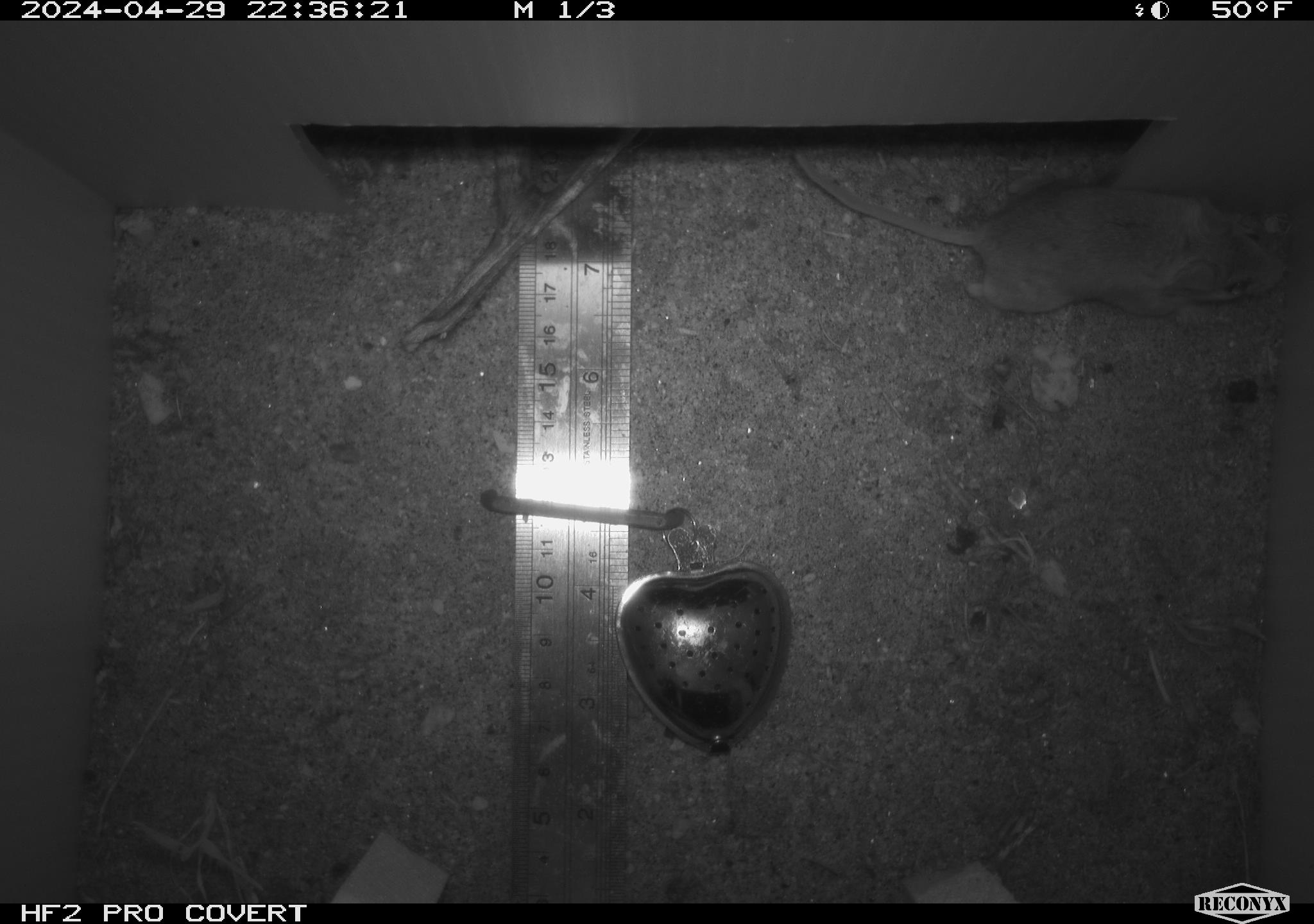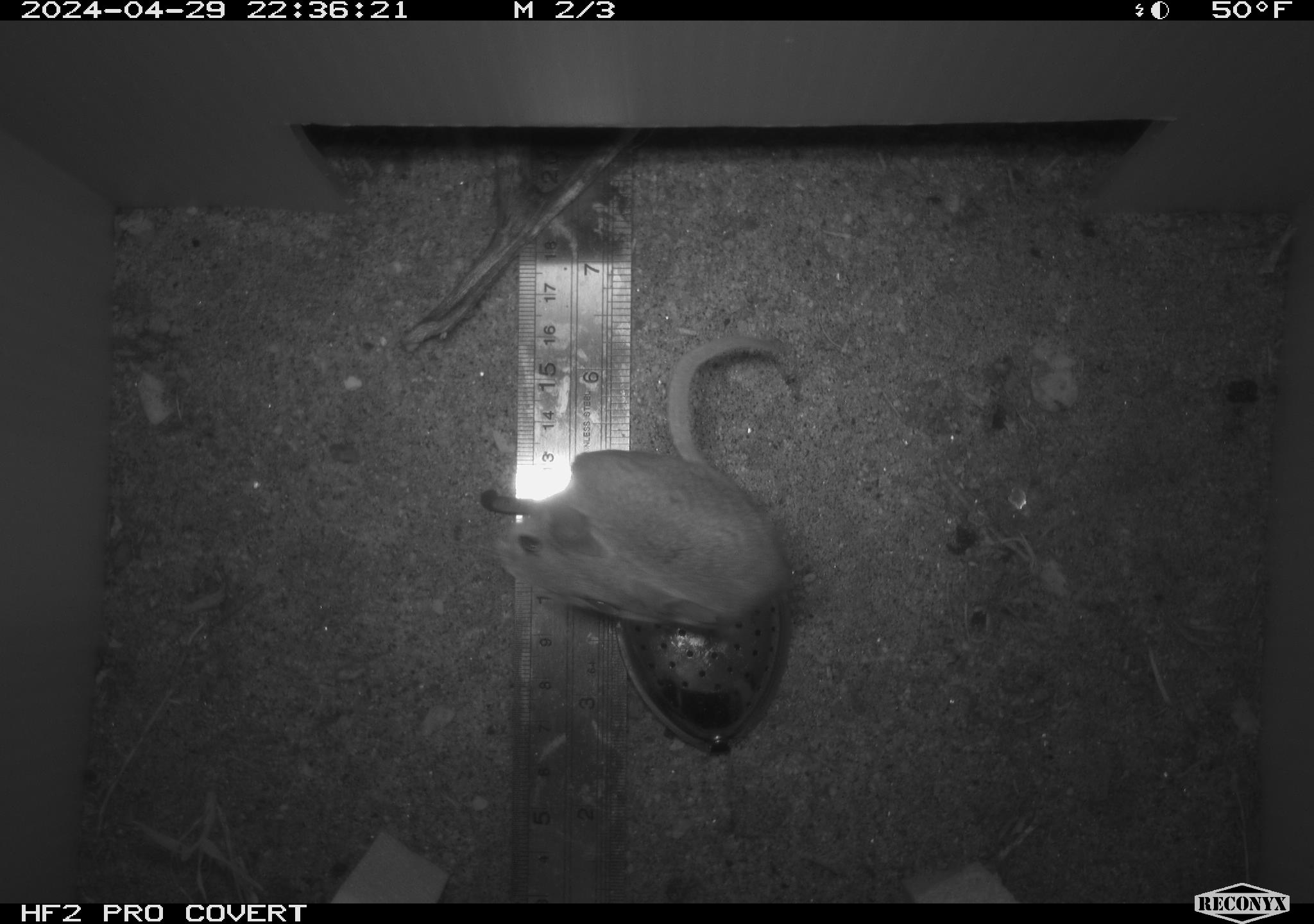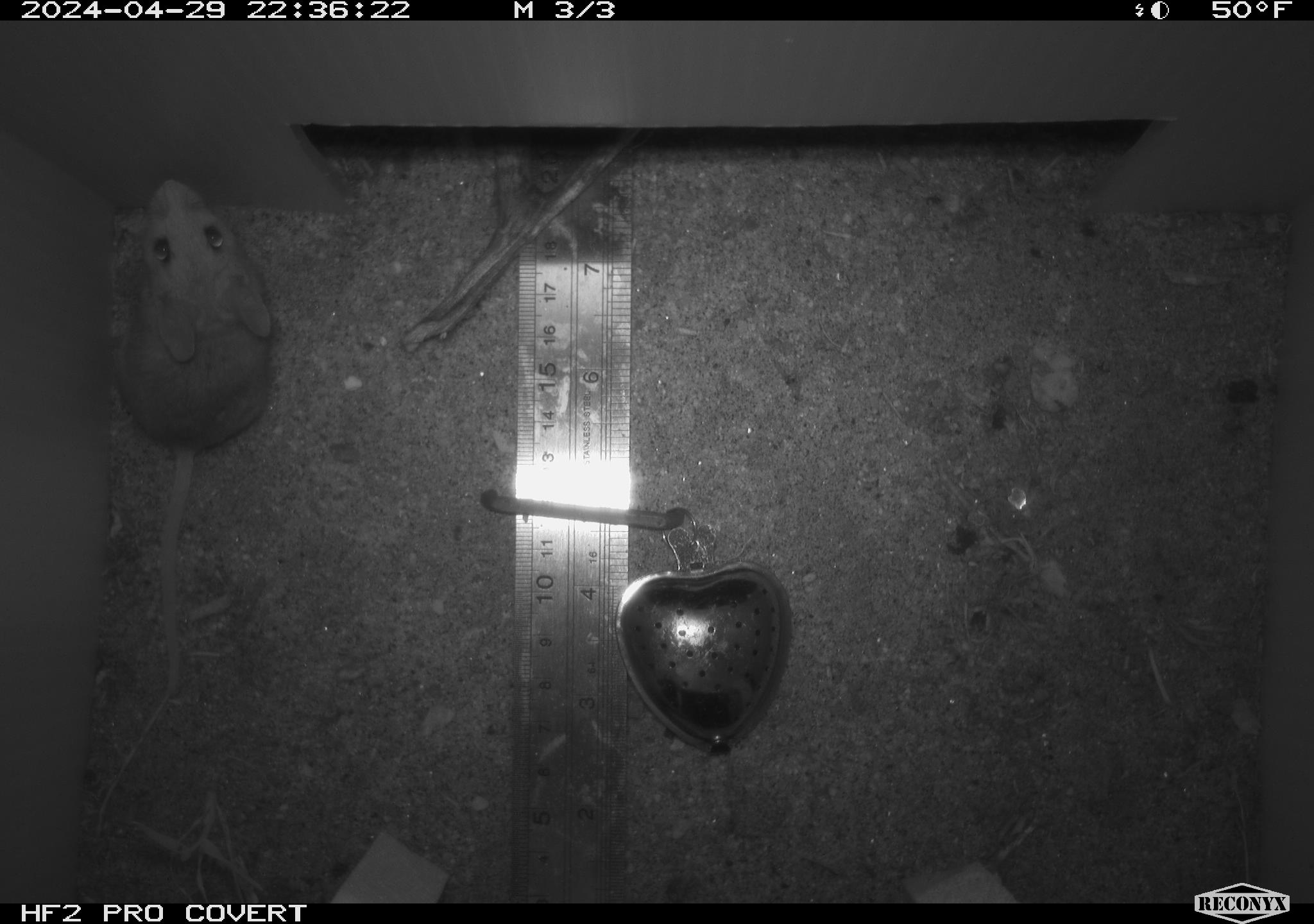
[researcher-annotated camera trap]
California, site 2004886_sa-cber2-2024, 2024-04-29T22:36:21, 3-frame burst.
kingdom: Animalia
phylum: Chordata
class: Mammalia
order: Rodentia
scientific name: Rodentia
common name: mouse species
Mouse species (Rodentia).